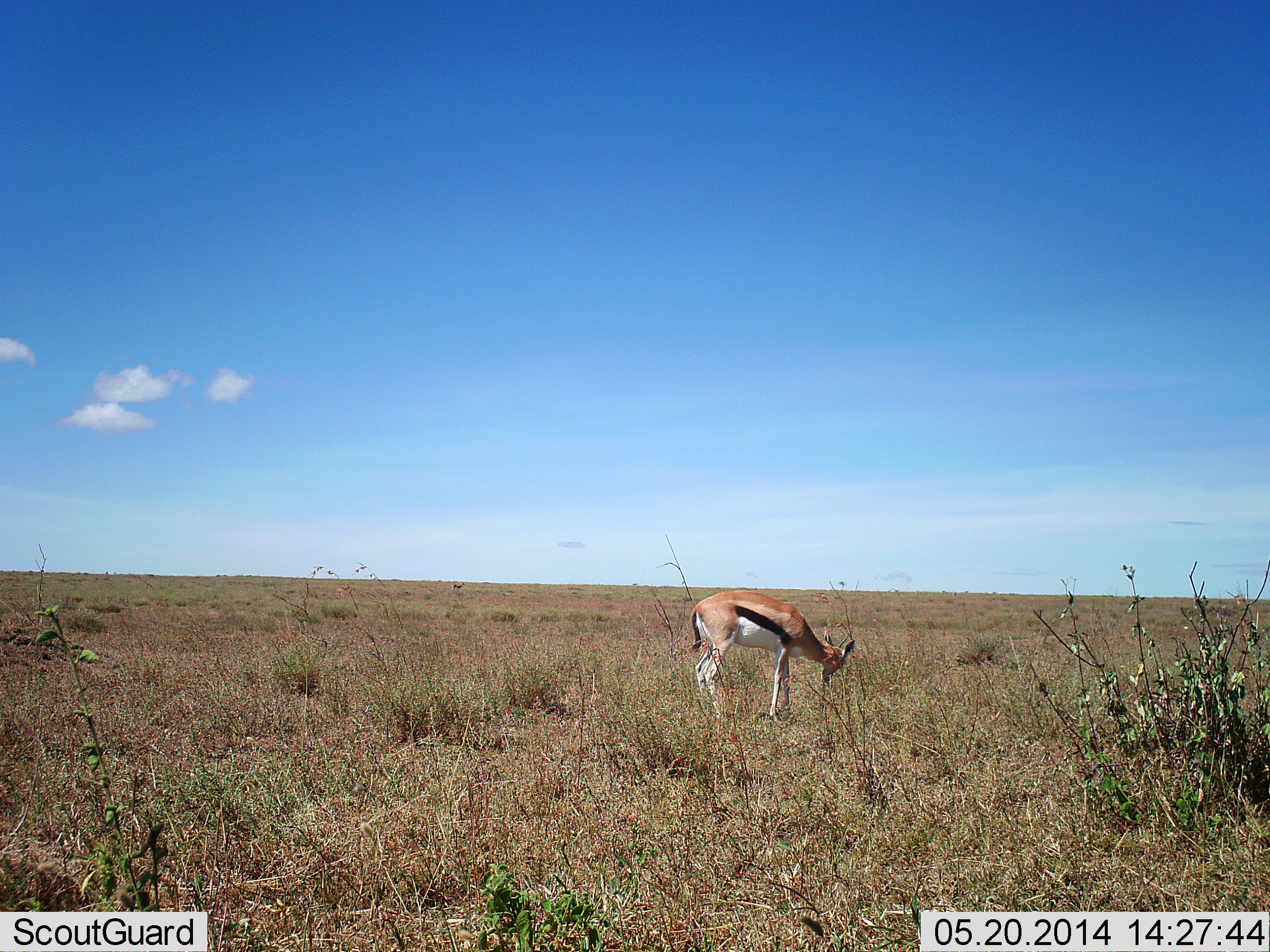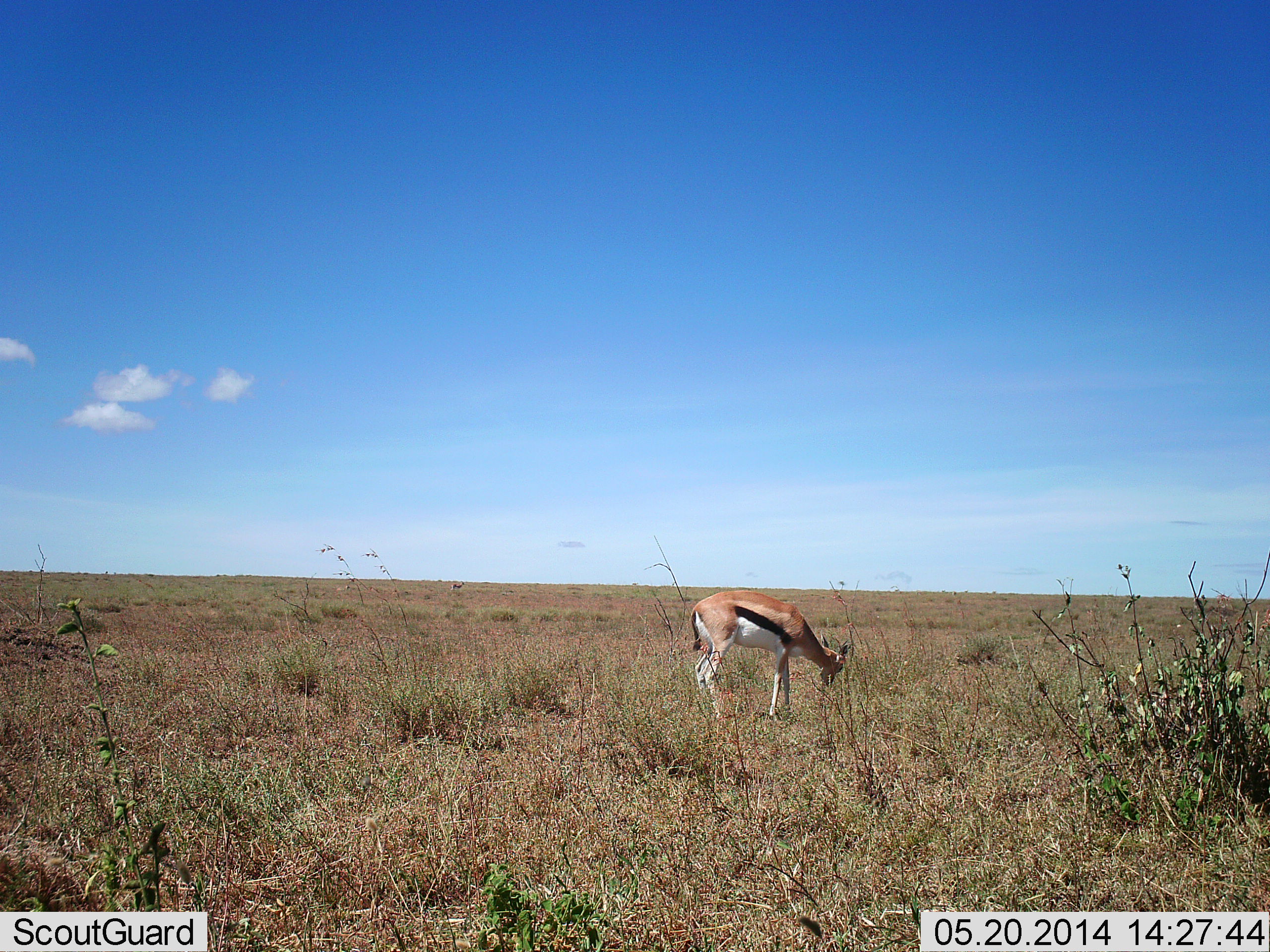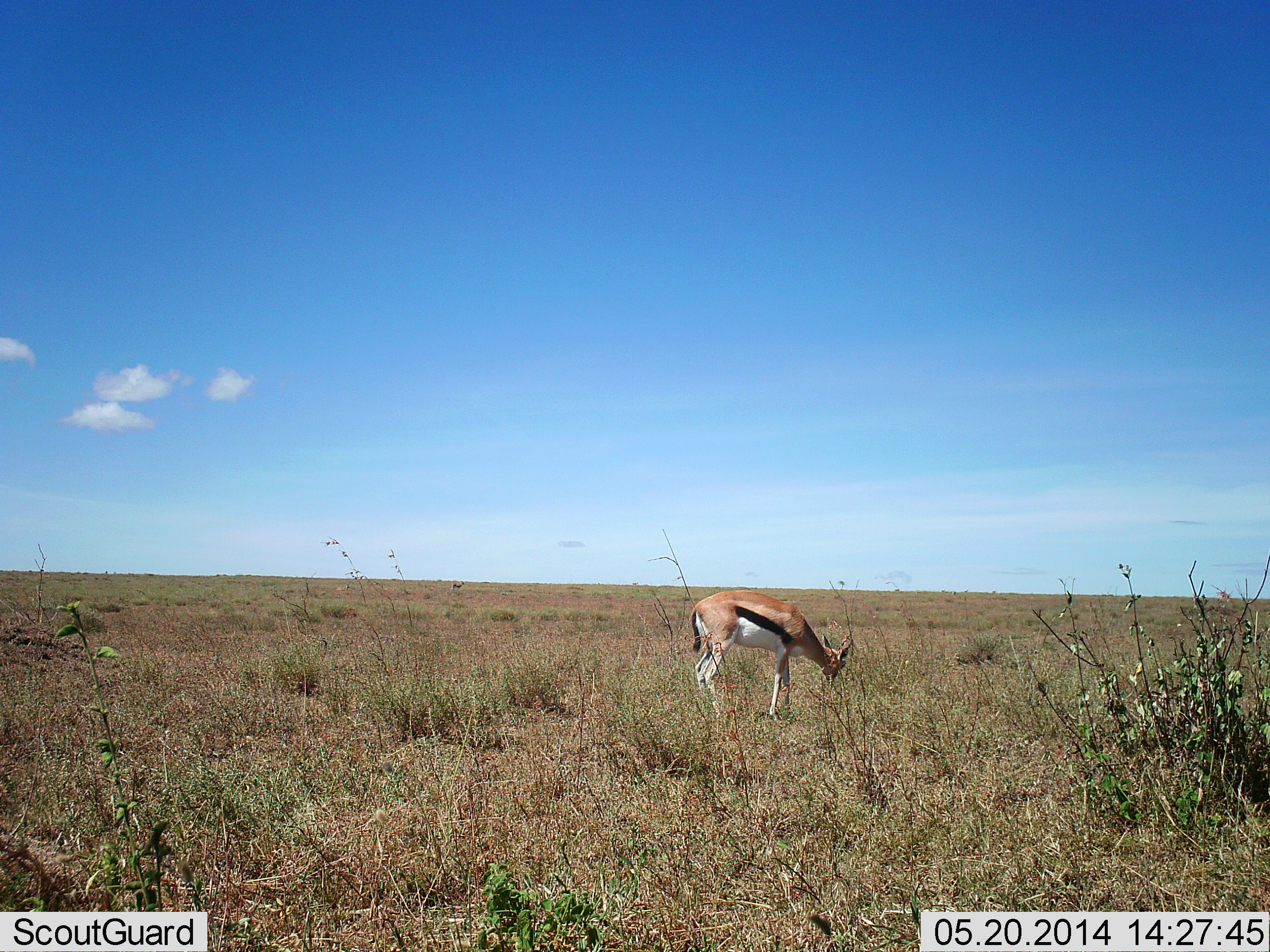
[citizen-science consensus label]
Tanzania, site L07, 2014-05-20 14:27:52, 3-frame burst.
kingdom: Animalia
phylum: Chordata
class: Mammalia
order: Artiodactyla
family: Bovidae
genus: Eudorcas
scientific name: Eudorcas thomsonii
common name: thomson's gazelle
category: gazellethomsons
Gazellethomsons (thomson's gazelle) (Eudorcas thomsonii), count 1. Behavior (volunteer vote fractions): standing 50%, resting 0%, moving 0%, interacting 0%. Young present (vote fraction): 0%. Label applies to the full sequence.